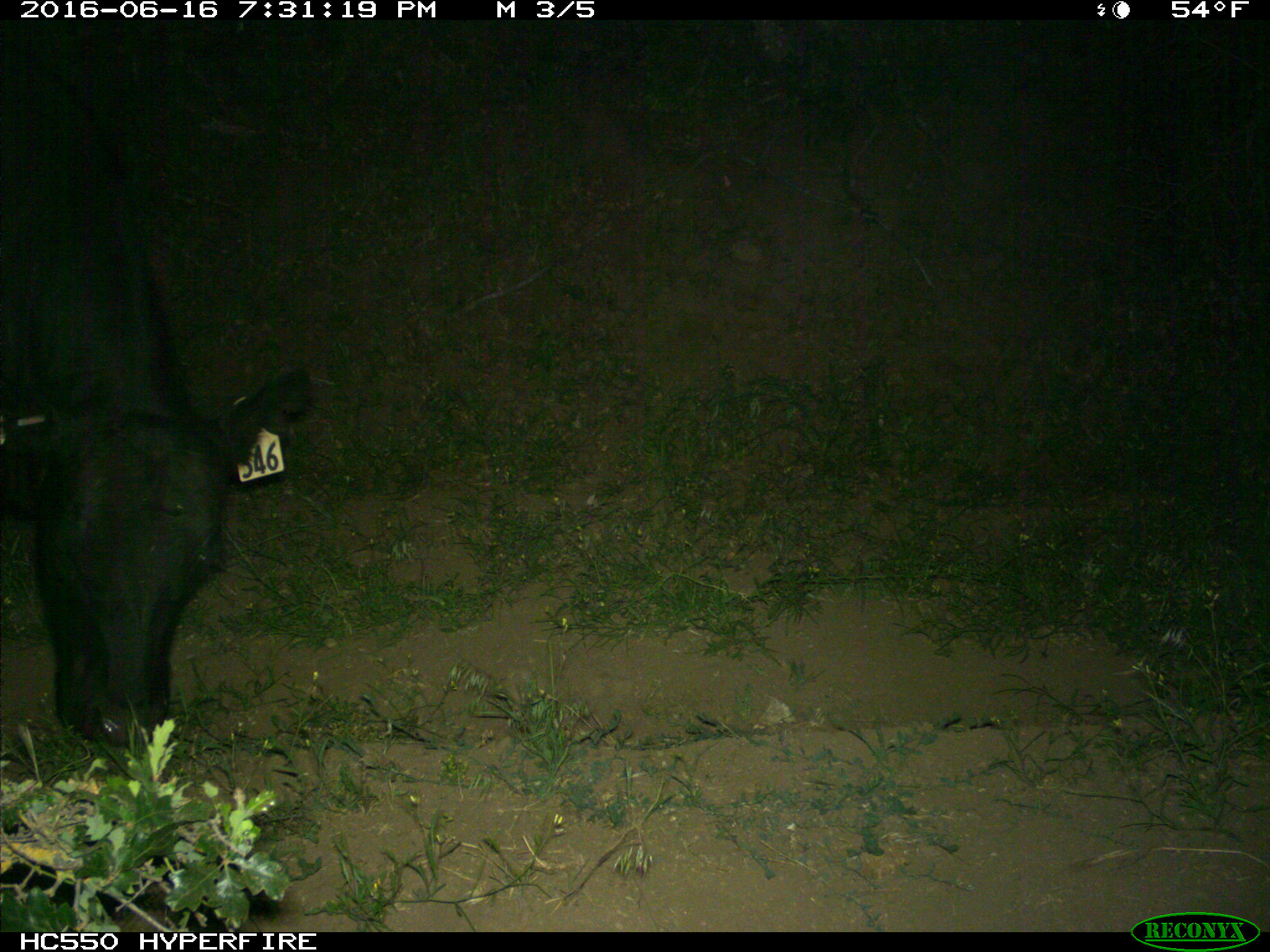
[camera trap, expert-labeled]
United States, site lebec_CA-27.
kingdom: Animalia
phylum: Chordata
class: Mammalia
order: Artiodactyla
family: Bovidae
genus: Bos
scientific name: Bos taurus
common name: domestic cow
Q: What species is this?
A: Bos taurus (domestic cow).